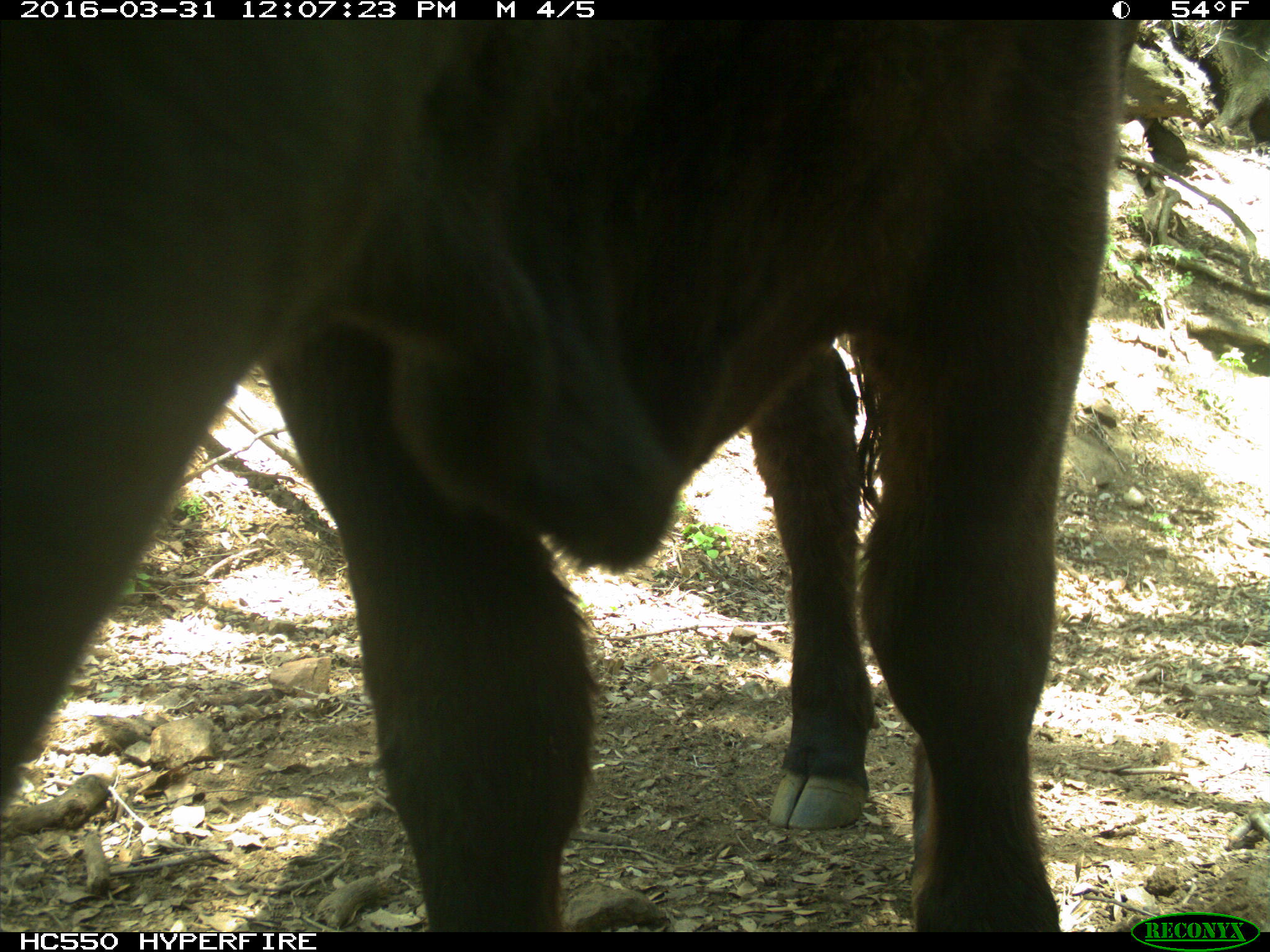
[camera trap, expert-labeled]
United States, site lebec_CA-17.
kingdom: Animalia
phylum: Chordata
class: Mammalia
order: Artiodactyla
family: Bovidae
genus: Bos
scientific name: Bos taurus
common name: domestic cow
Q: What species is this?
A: Bos taurus (domestic cow).